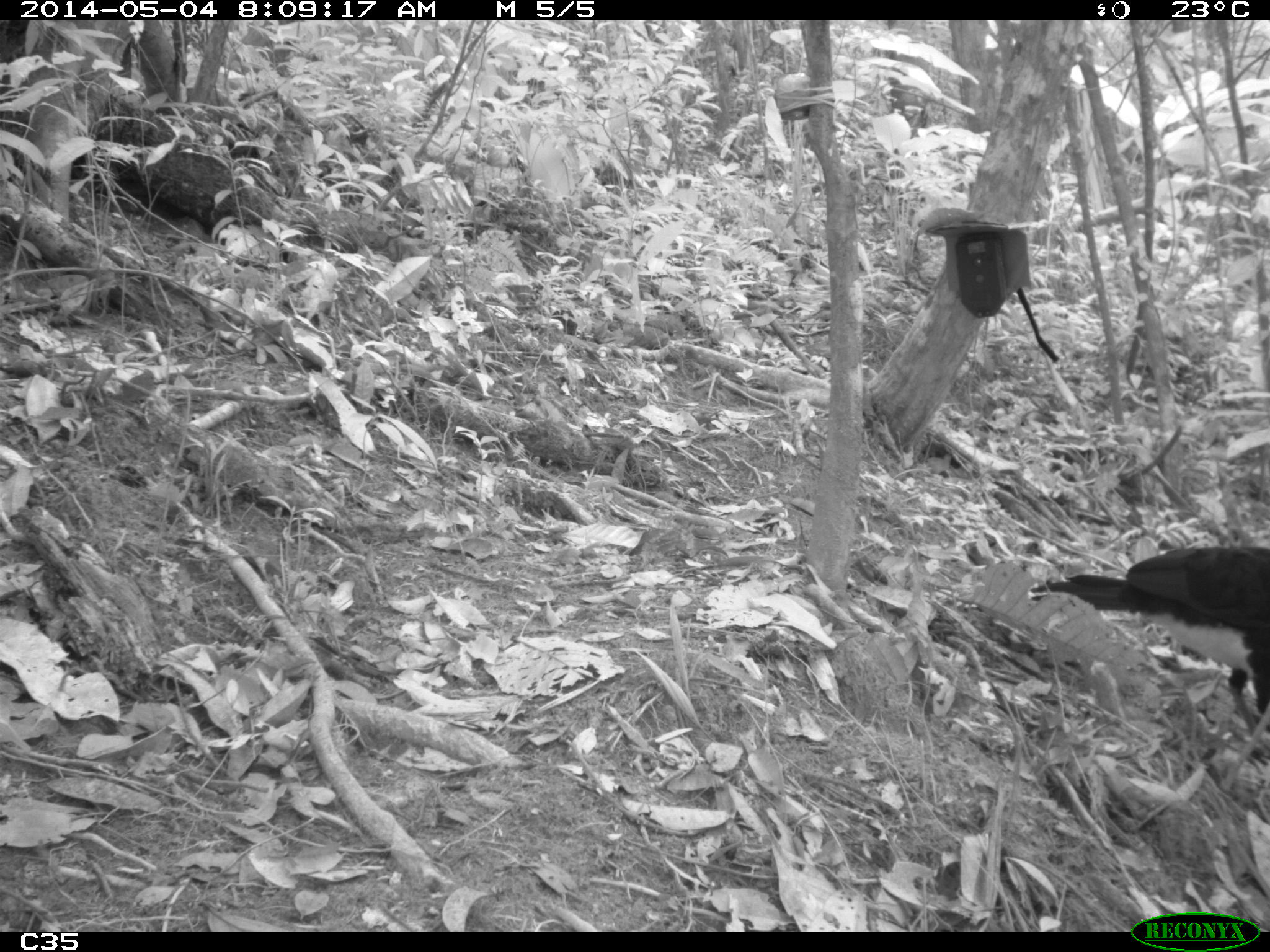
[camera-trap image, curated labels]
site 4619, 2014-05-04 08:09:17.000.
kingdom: Animalia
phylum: Chordata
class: Aves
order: Galliformes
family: Cracidae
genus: Crax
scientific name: Crax alector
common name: black curassow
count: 2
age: adult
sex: female